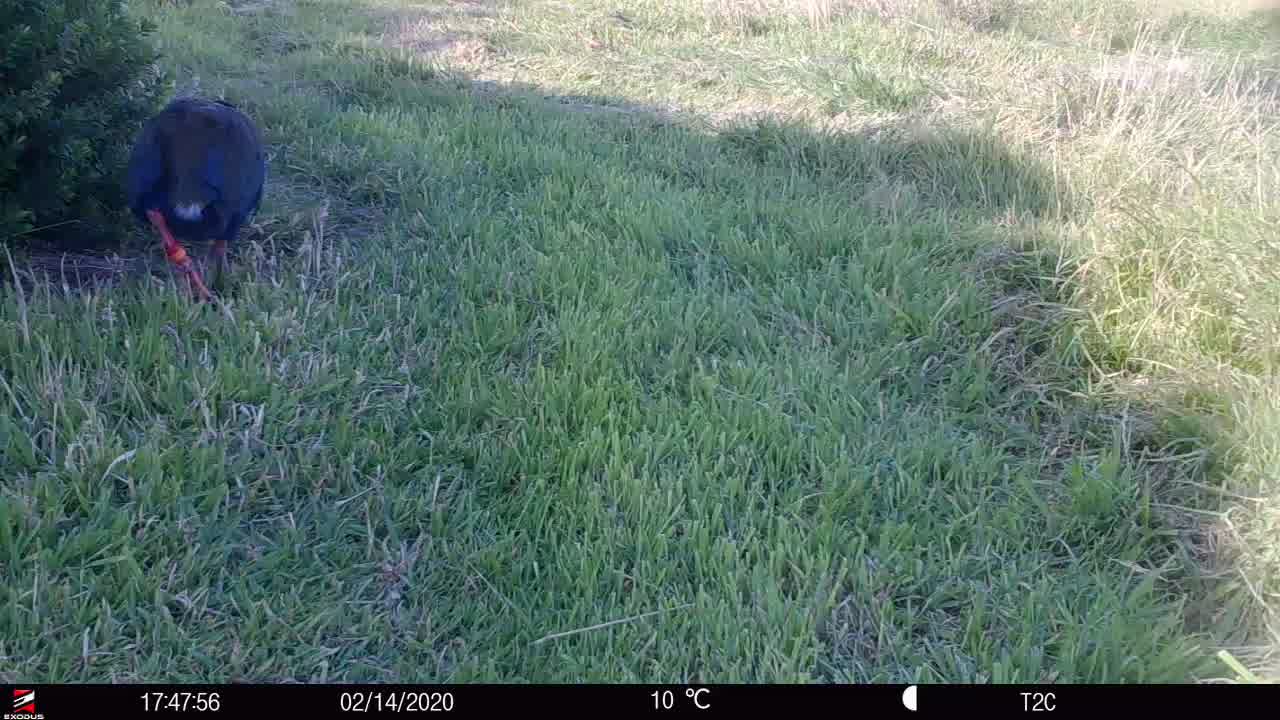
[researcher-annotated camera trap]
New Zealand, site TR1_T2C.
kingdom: Animalia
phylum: Chordata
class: Aves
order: Gruiformes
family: Rallidae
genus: Porphyrio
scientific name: Porphyrio mantelli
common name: takahe